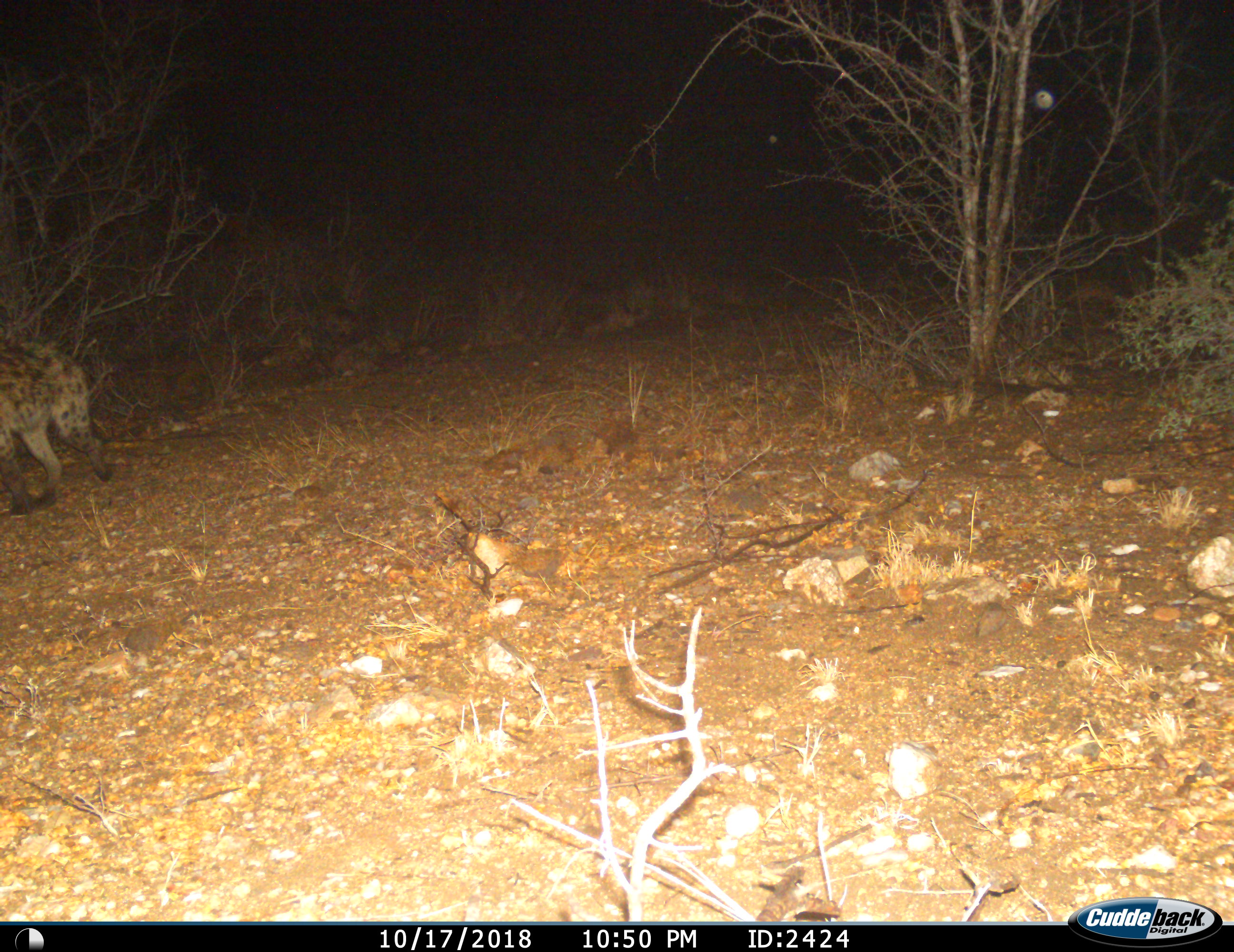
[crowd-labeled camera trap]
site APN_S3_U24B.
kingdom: Animalia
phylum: Chordata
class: Mammalia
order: Carnivora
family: Hyaenidae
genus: Crocuta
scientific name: Crocuta crocuta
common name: spotted hyena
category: hyenaspotted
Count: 1.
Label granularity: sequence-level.